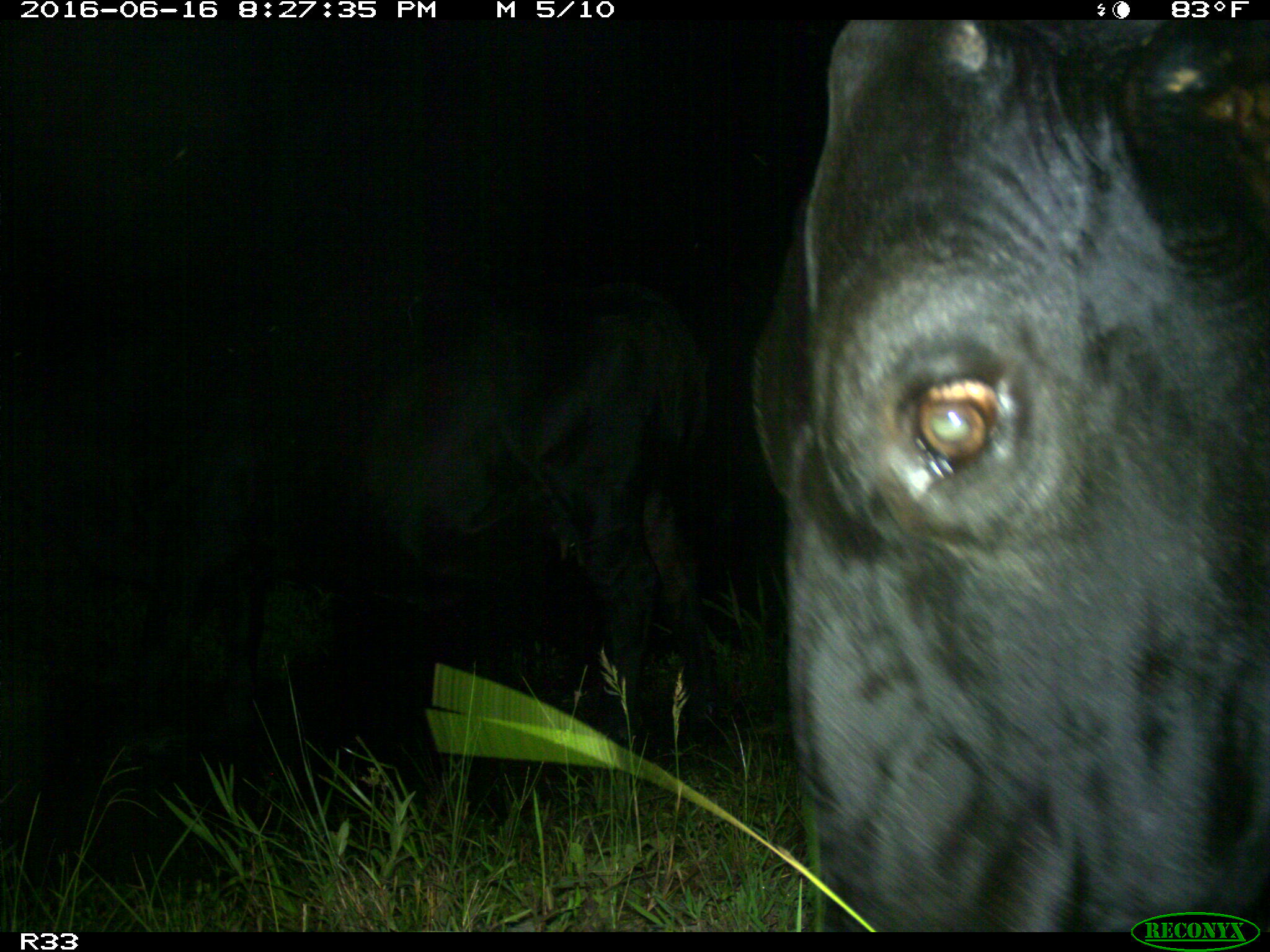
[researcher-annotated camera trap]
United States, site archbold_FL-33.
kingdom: Animalia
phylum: Chordata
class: Mammalia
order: Artiodactyla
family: Bovidae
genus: Bos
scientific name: Bos taurus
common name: domestic cow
Bos taurus (domestic cow).